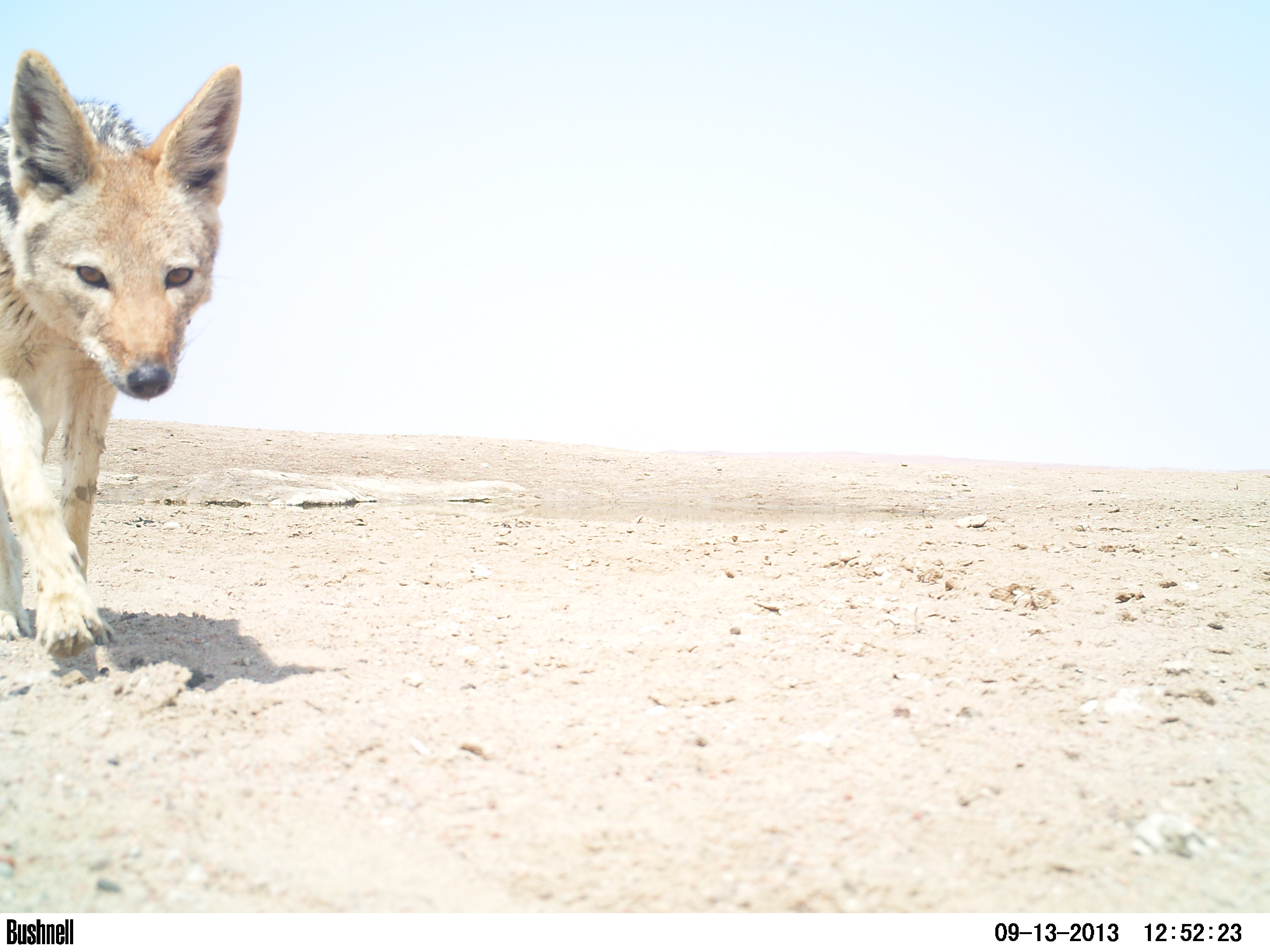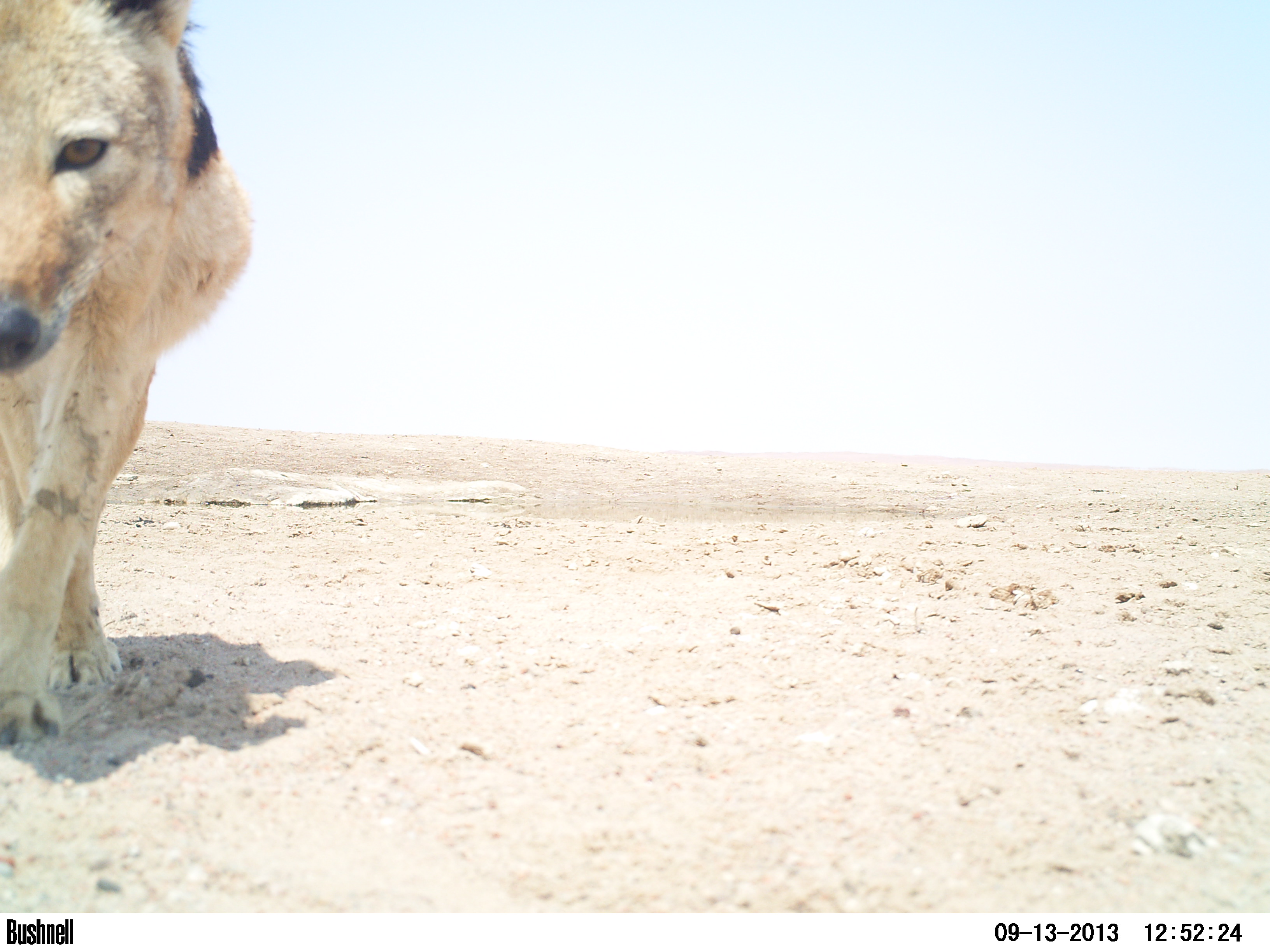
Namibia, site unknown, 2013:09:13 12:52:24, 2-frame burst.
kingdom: Animalia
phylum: Chordata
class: Mammalia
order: Carnivora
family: Canidae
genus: Lupulella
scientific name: Lupulella mesomelas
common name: black-backed jackal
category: canis mesomelas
Canis mesomelas (black-backed jackal) (Lupulella mesomelas).